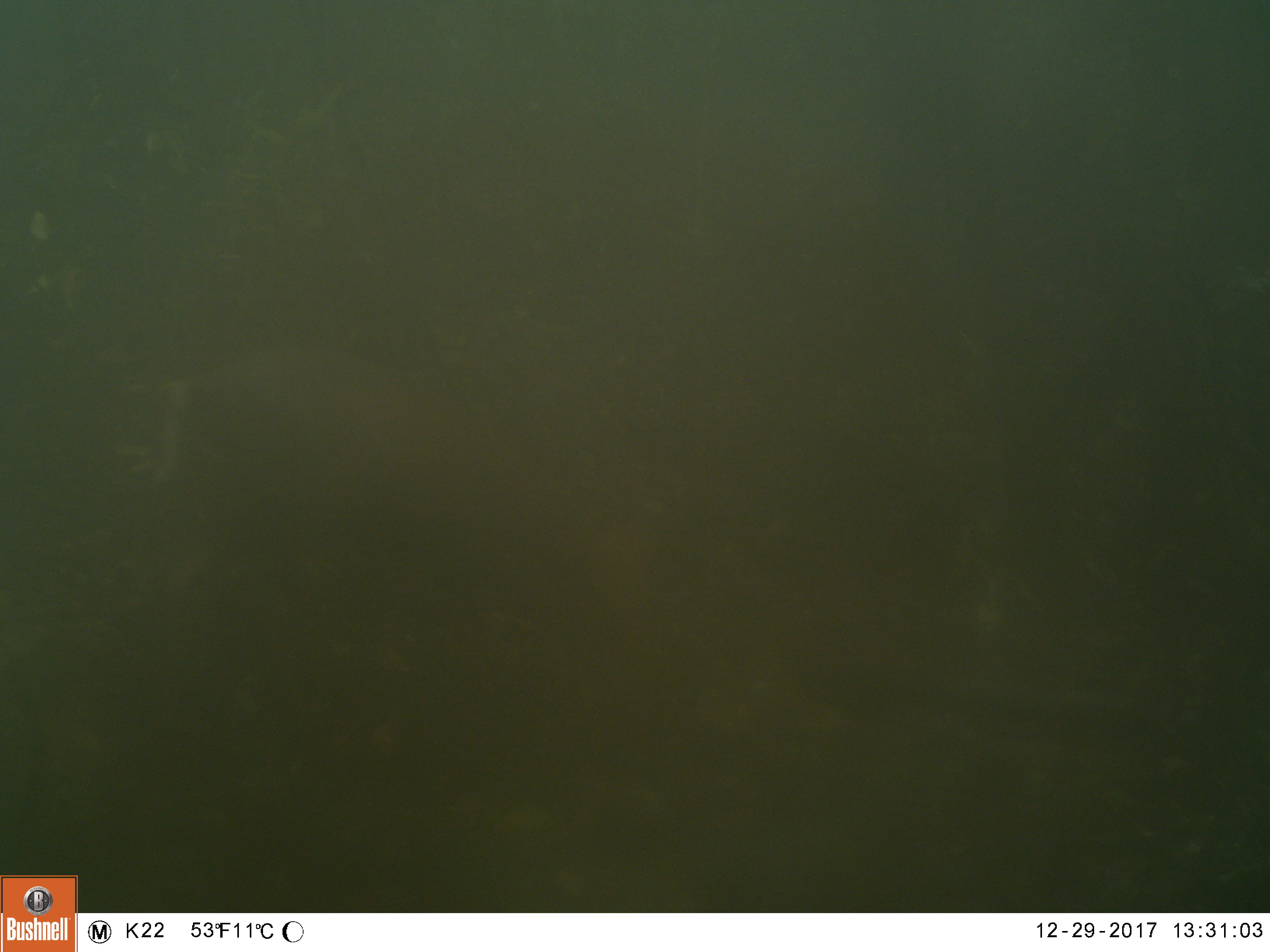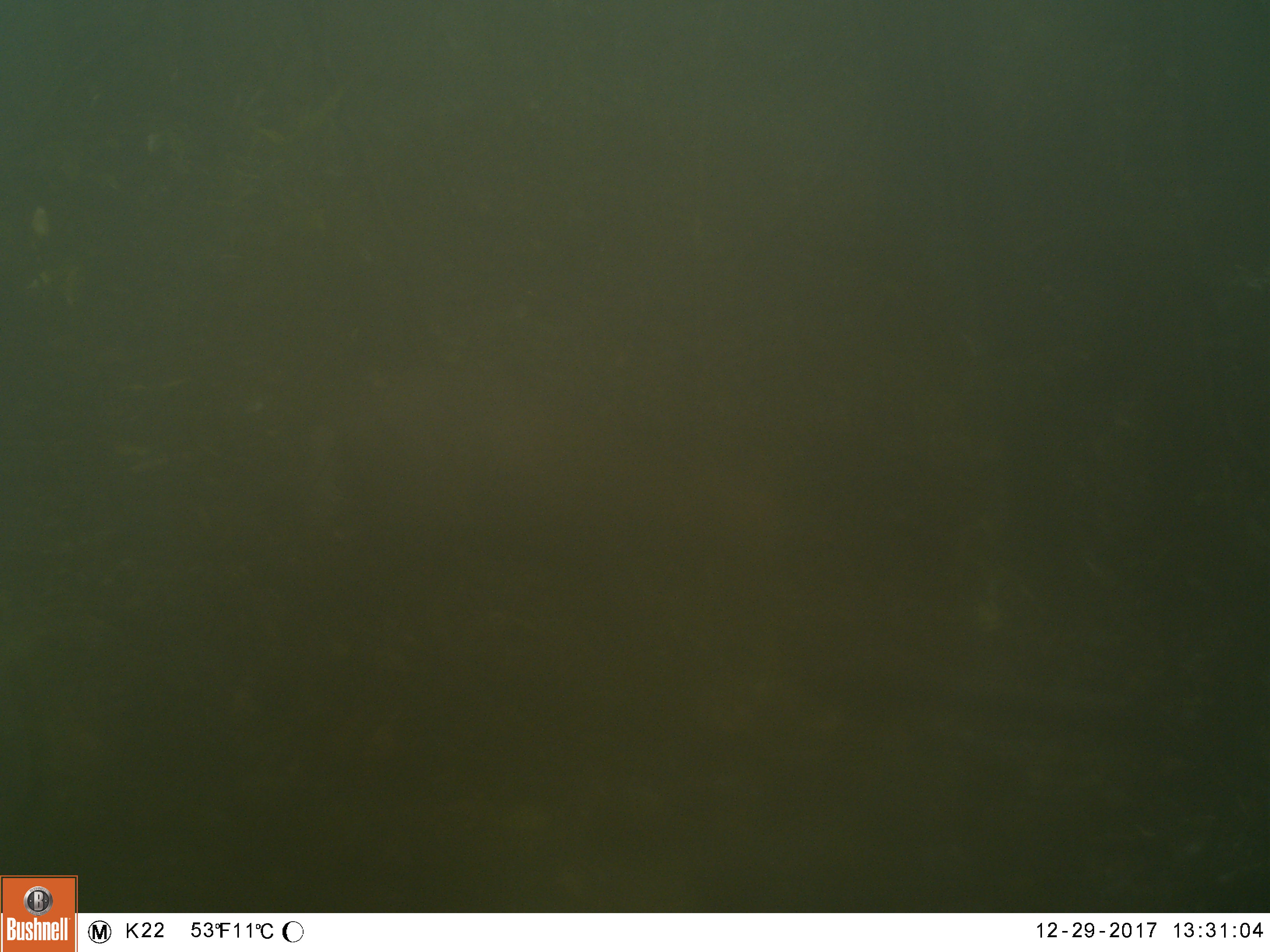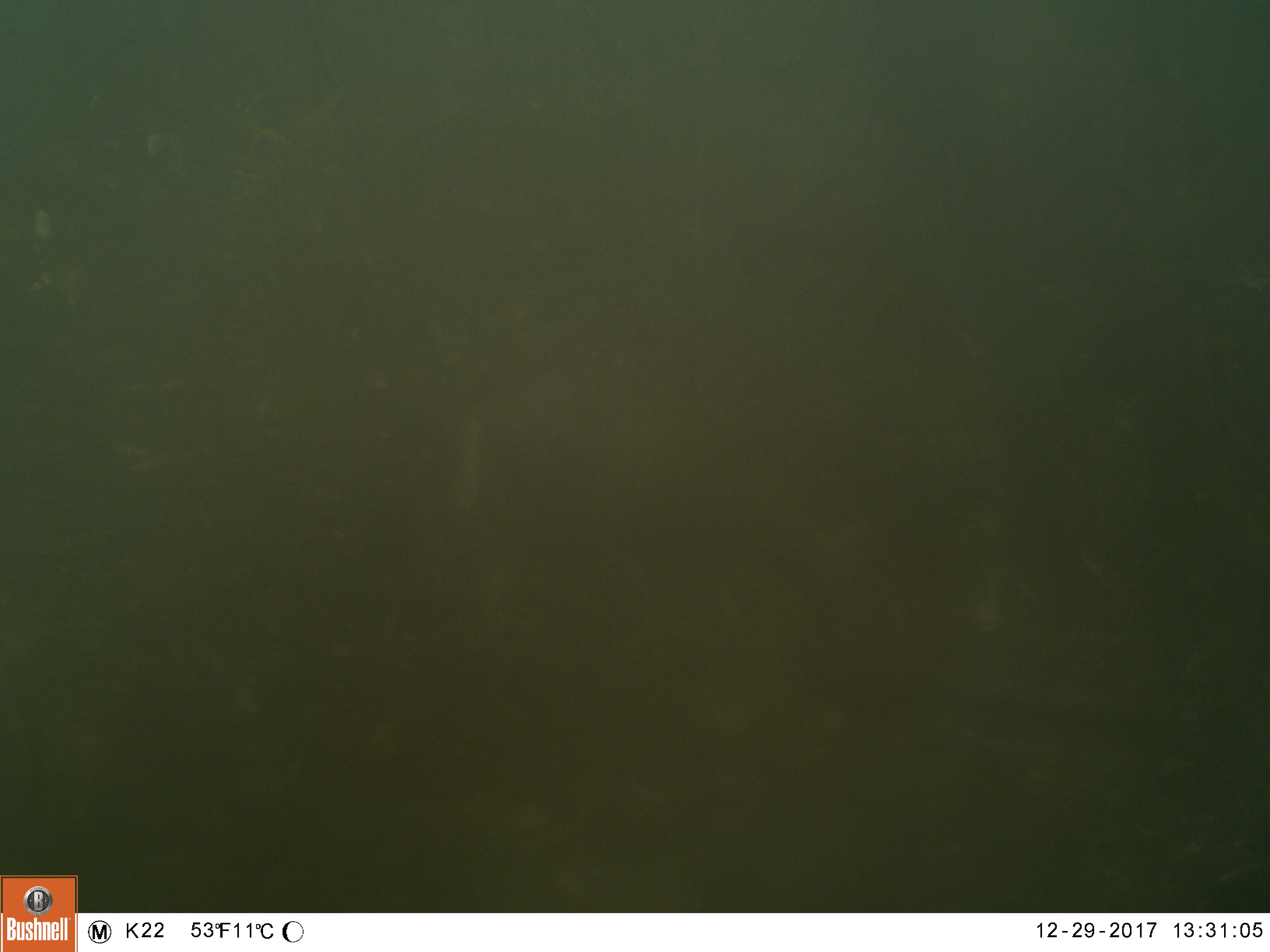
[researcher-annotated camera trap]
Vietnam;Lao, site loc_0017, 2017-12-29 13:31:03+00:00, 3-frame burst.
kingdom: Animalia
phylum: Chordata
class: Mammalia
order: Artiodactyla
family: Cervidae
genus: Muntiacus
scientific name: Muntiacus rooseveltorum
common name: roosevelt's muntjac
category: roosevelts muntjac group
Roosevelts muntjac group (roosevelt's muntjac) (Muntiacus rooseveltorum). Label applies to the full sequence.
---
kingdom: Animalia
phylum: Chordata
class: Mammalia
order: Artiodactyla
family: Cervidae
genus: Muntiacus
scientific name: Muntiacus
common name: muntjacs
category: unidentified muntjac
Unidentified muntjac (muntjacs) (Muntiacus). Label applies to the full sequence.